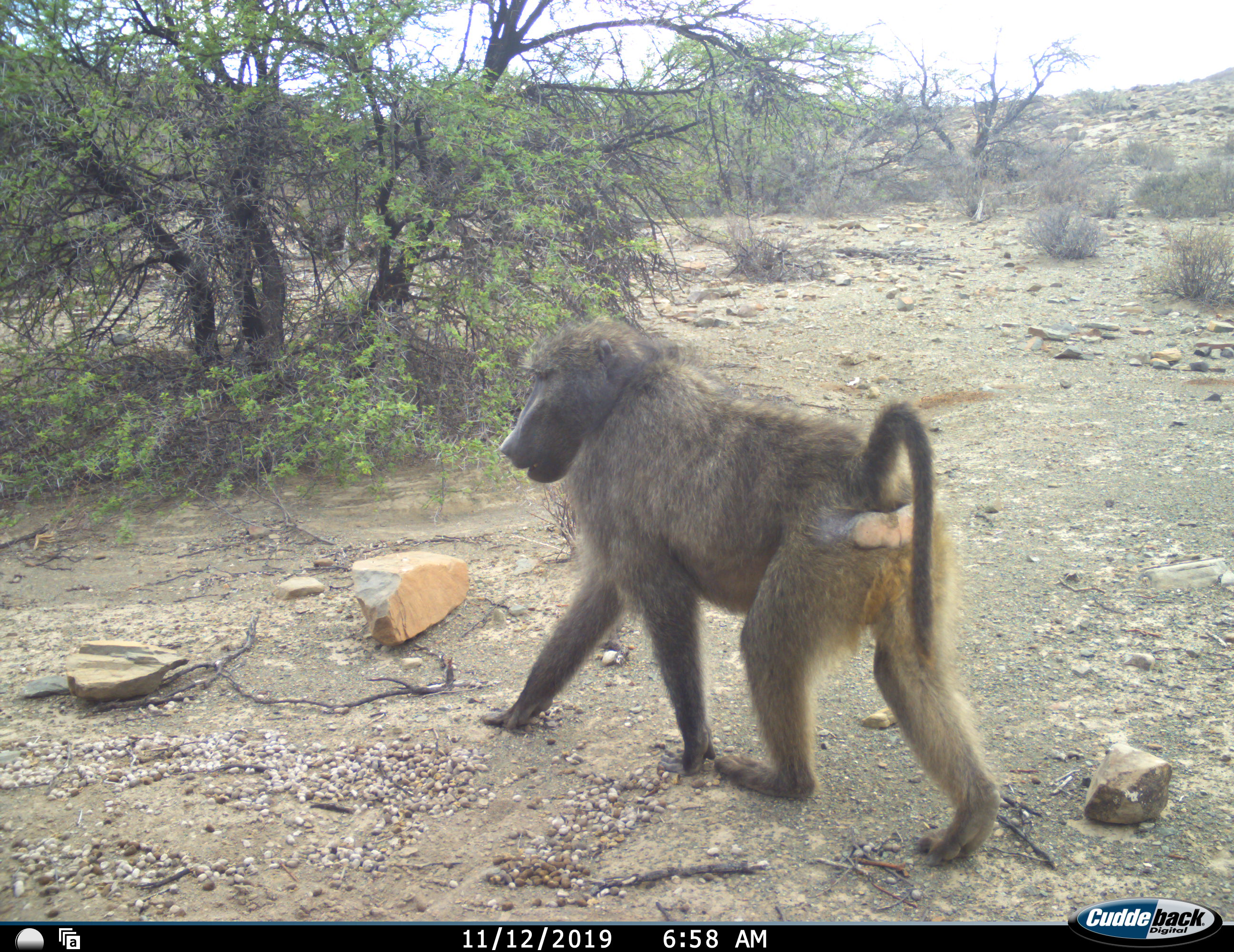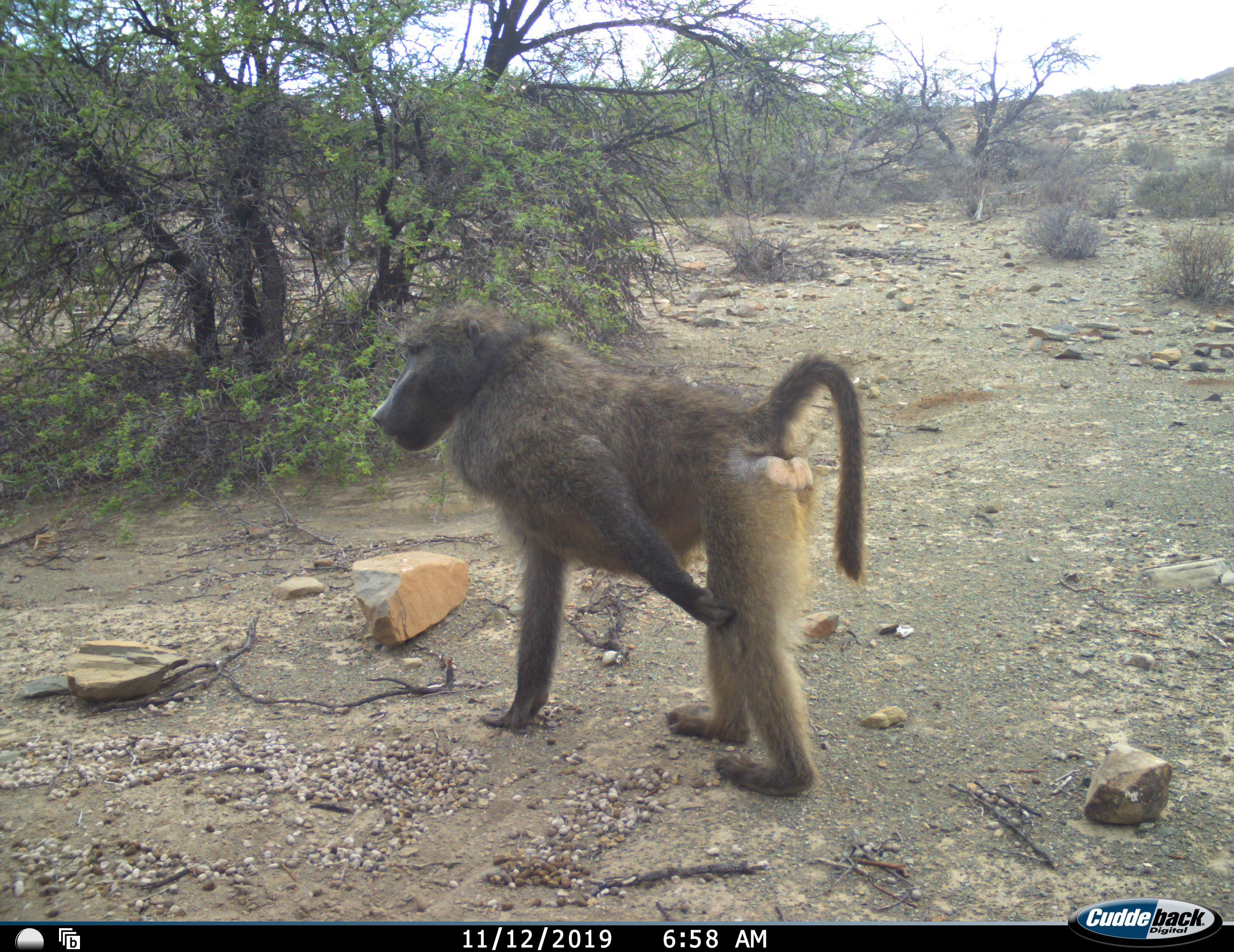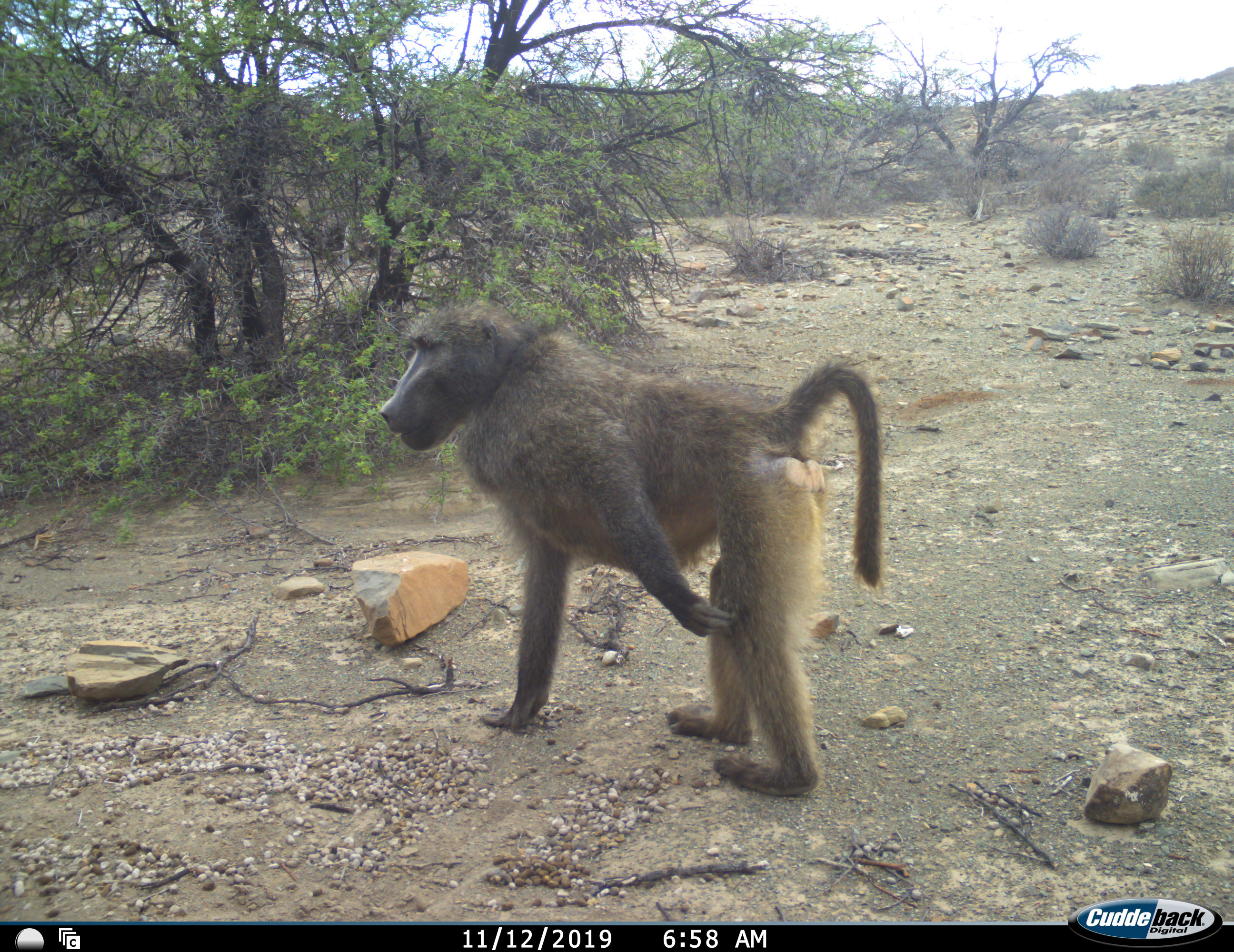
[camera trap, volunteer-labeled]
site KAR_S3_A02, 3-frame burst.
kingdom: Animalia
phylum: Chordata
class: Mammalia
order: Primates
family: Cercopithecidae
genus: Papio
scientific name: Papio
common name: baboon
Baboon (Papio), count 1. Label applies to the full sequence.